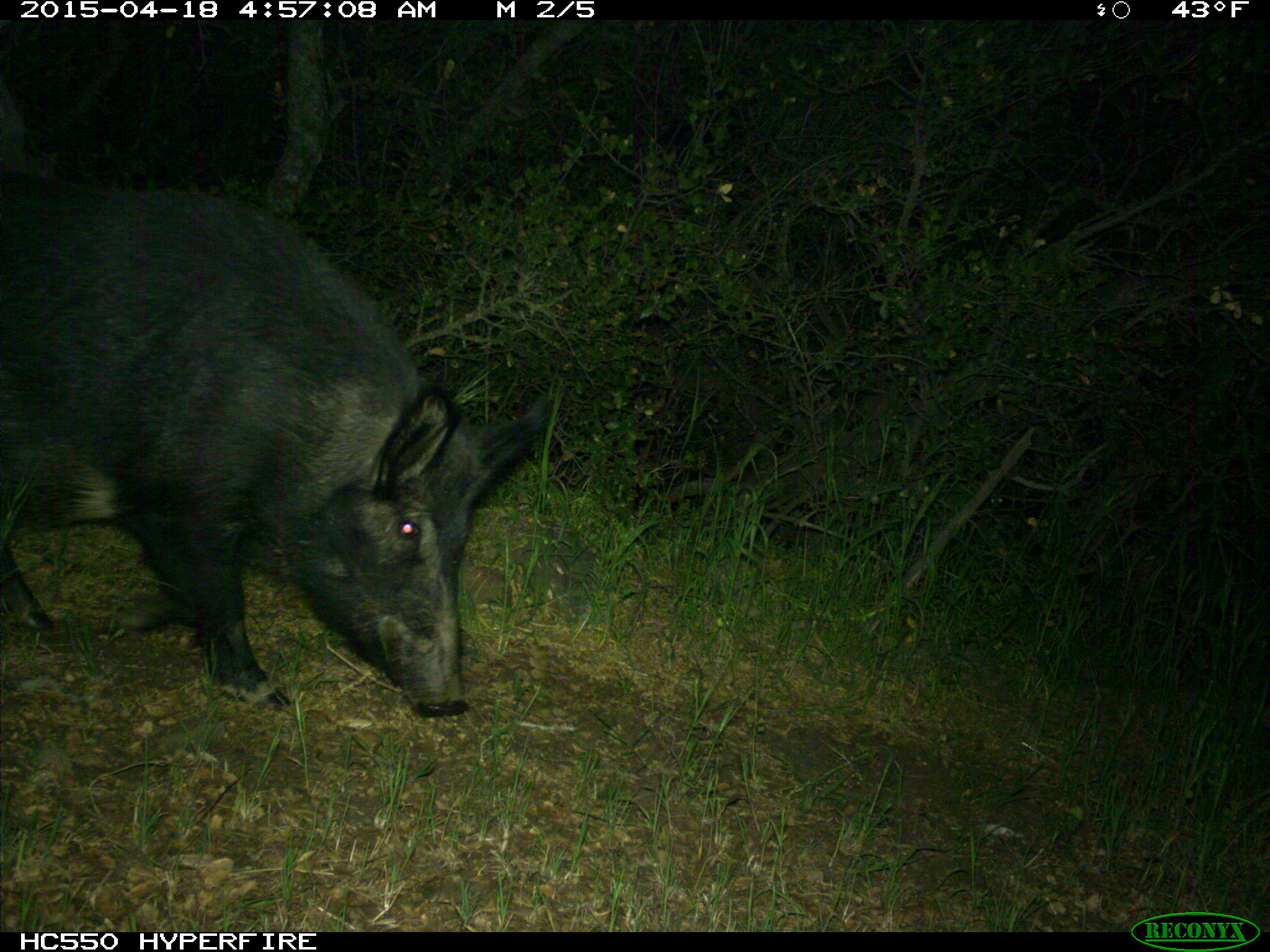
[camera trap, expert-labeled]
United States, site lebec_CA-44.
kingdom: Animalia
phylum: Chordata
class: Mammalia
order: Artiodactyla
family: Suidae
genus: Sus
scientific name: Sus scrofa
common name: wild boar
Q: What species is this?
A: Sus scrofa (wild boar).